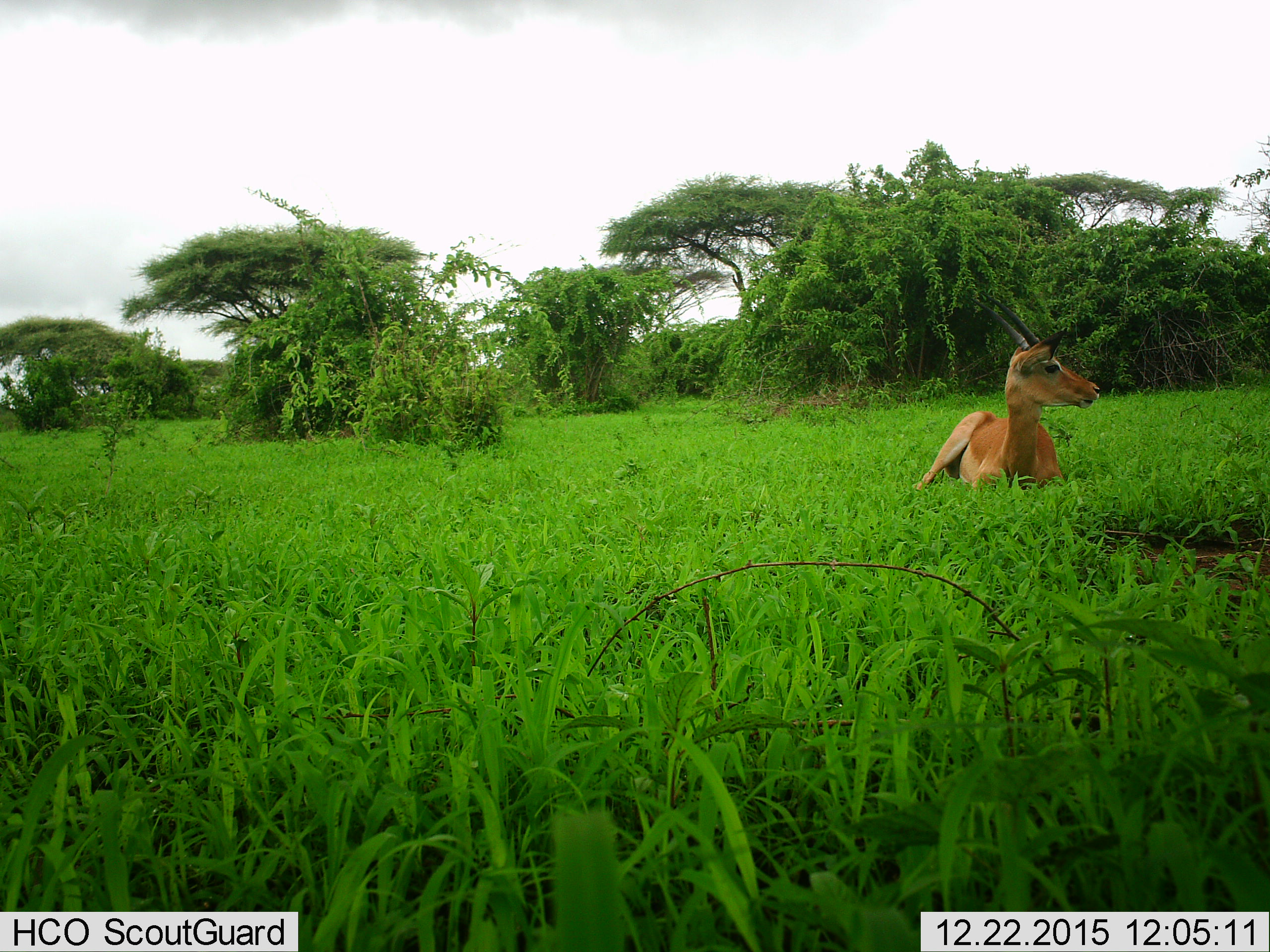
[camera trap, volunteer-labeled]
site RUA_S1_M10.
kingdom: Animalia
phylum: Chordata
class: Mammalia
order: Artiodactyla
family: Bovidae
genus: Aepyceros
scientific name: Aepyceros melampus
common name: impala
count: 1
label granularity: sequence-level